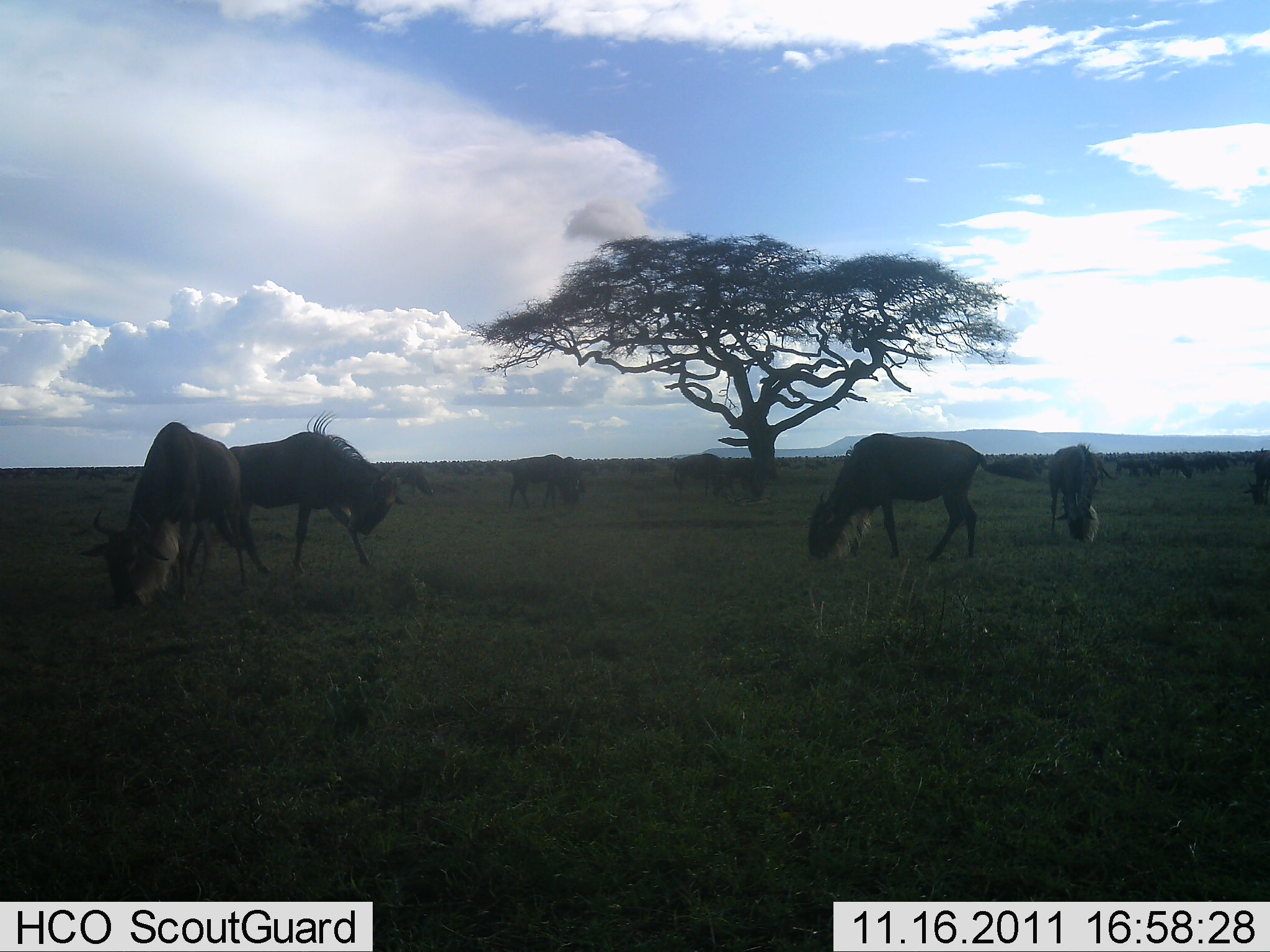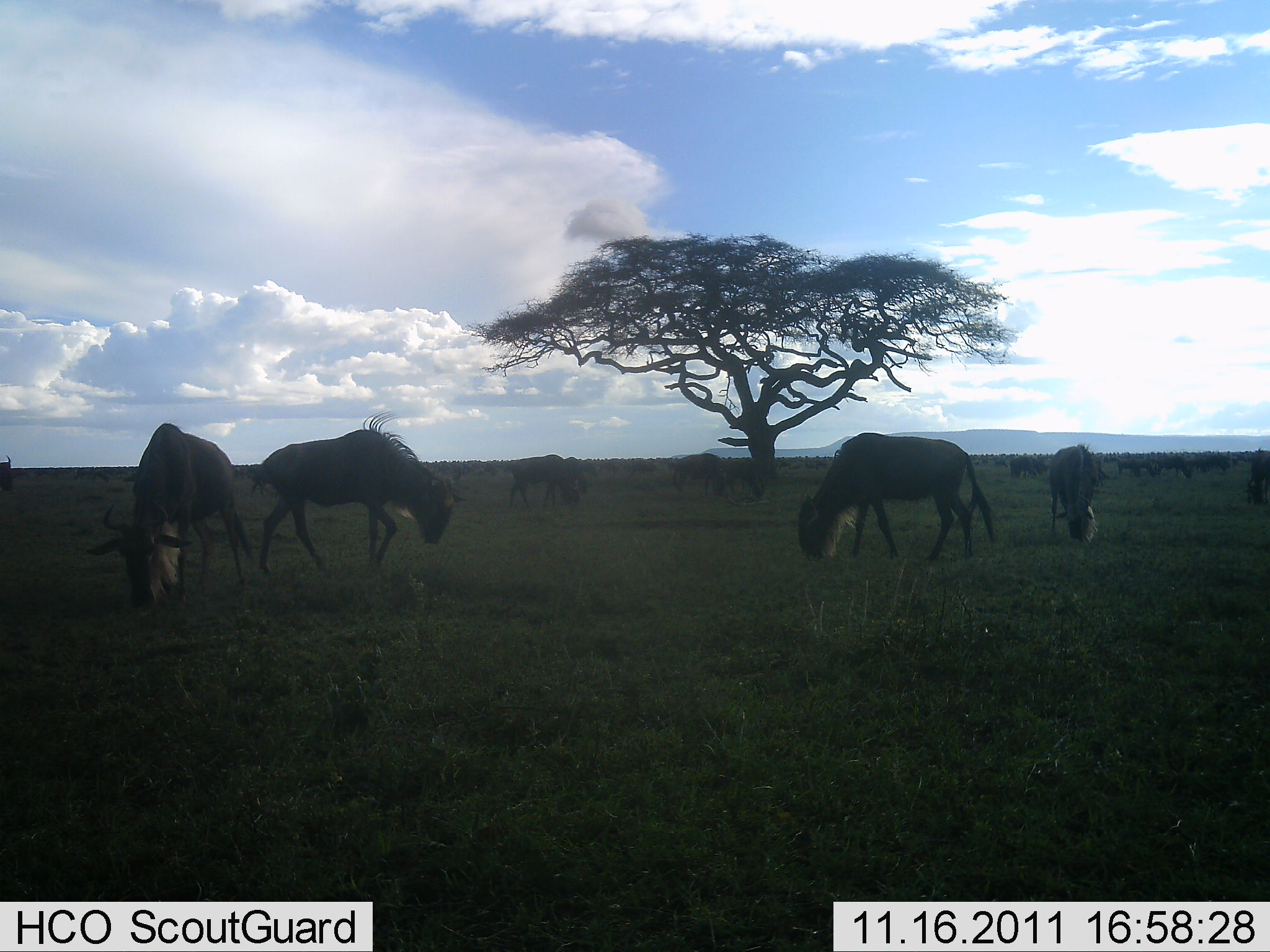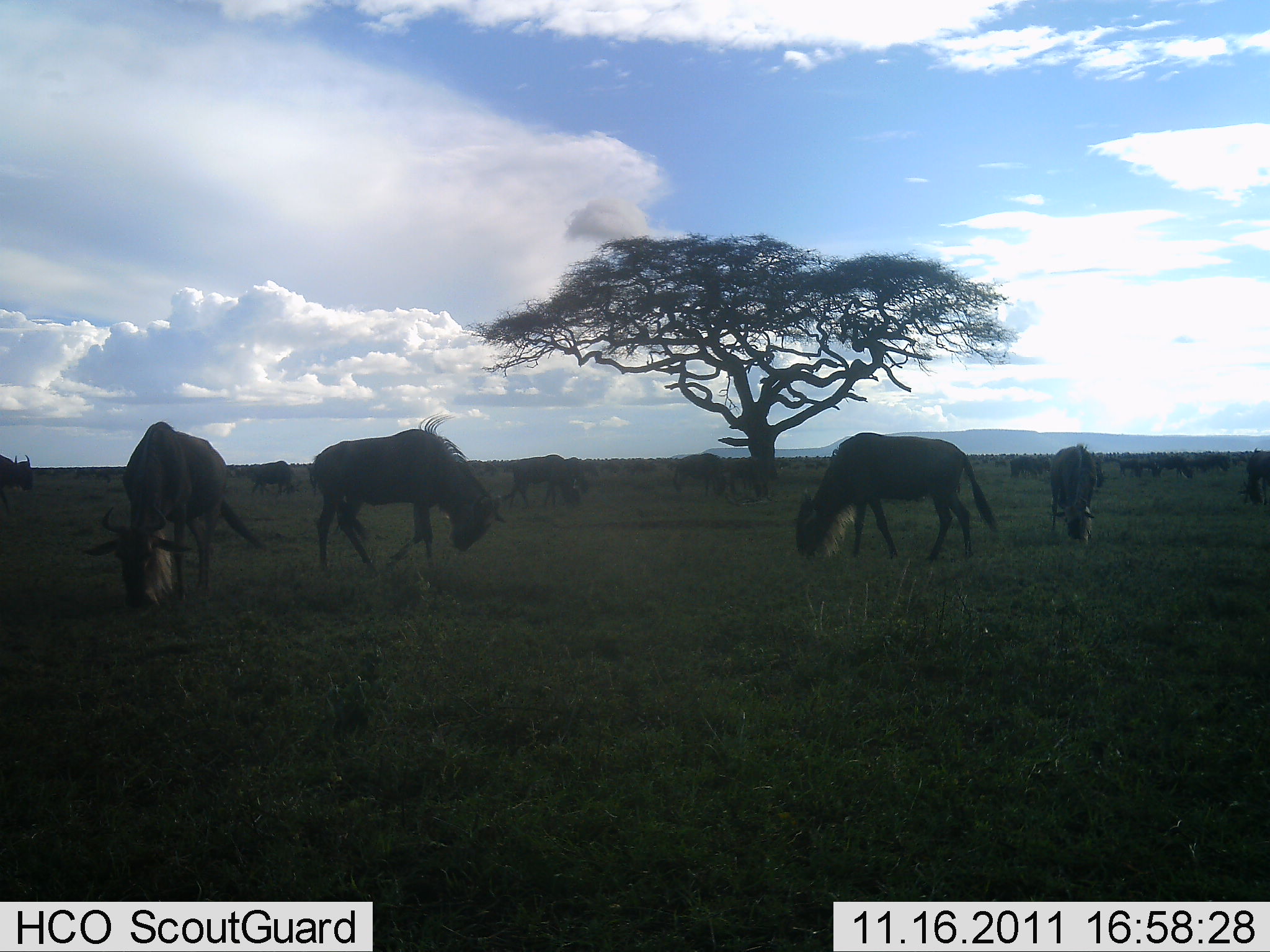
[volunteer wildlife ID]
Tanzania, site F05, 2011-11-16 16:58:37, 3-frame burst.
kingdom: Animalia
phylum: Chordata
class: Mammalia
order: Artiodactyla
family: Bovidae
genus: Connochaetes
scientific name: Connochaetes taurinus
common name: blue wildebeest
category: wildebeest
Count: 11-50.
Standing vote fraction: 41%.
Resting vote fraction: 6%.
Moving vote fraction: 59%.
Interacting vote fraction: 12%.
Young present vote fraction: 0%.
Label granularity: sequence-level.